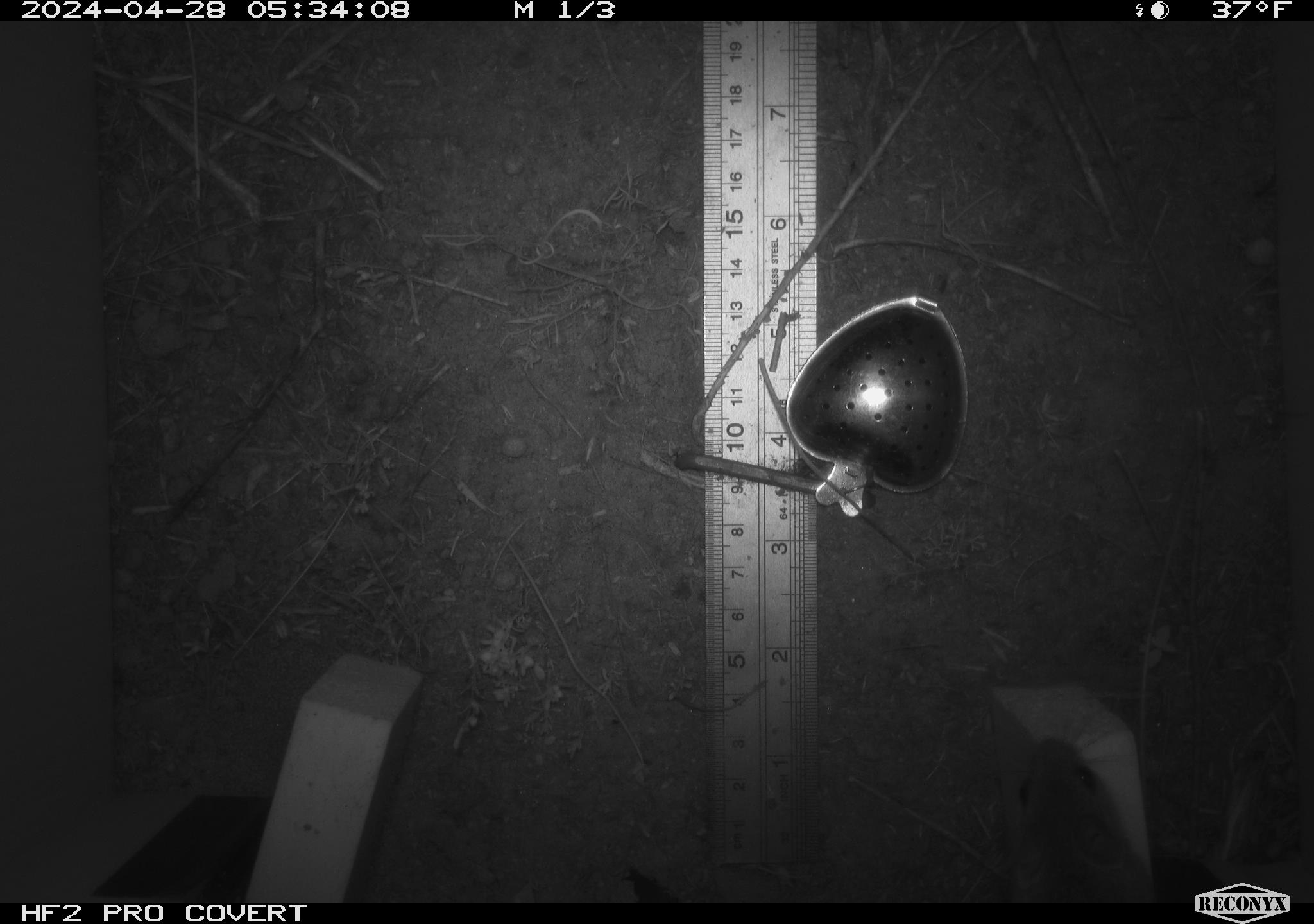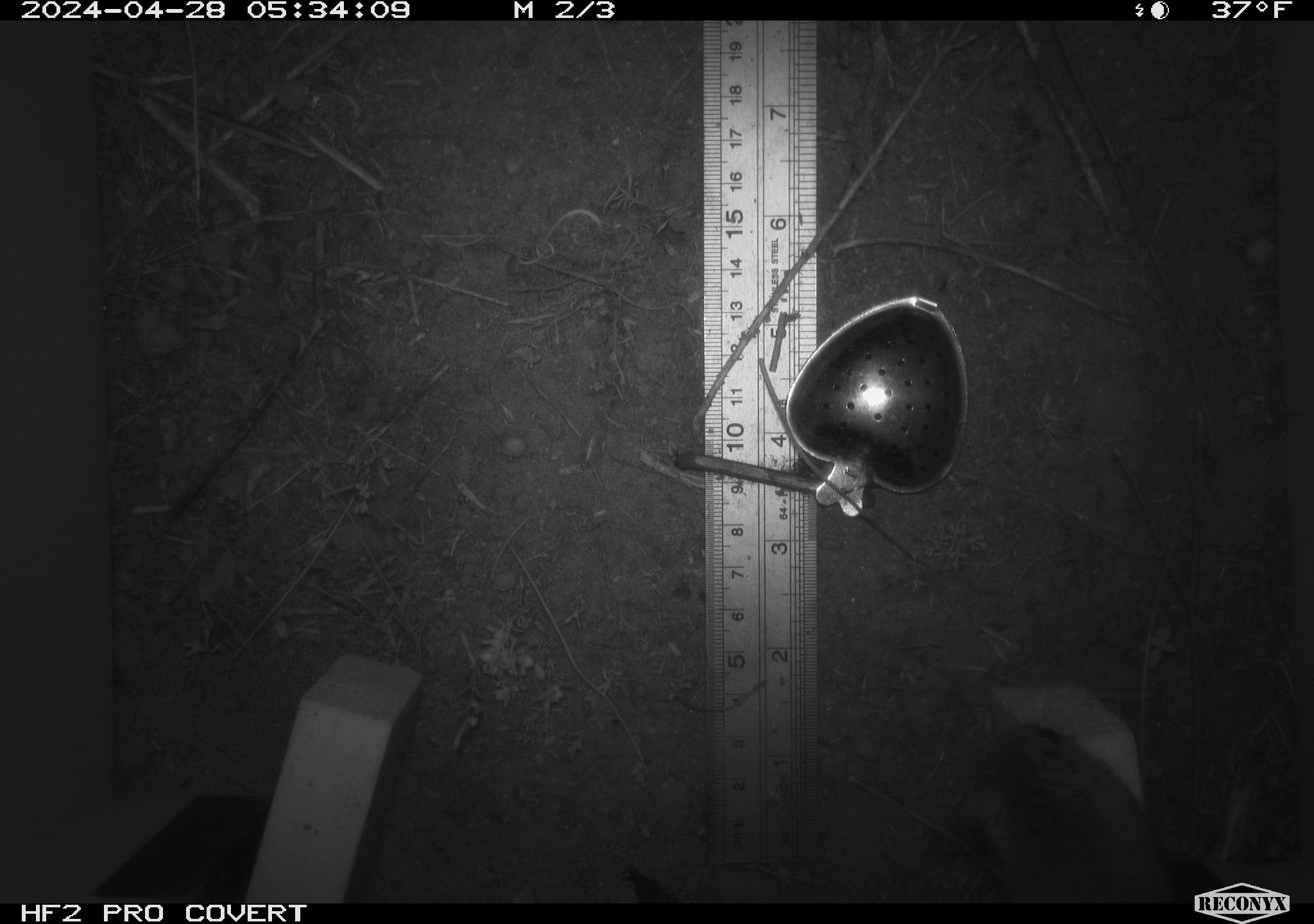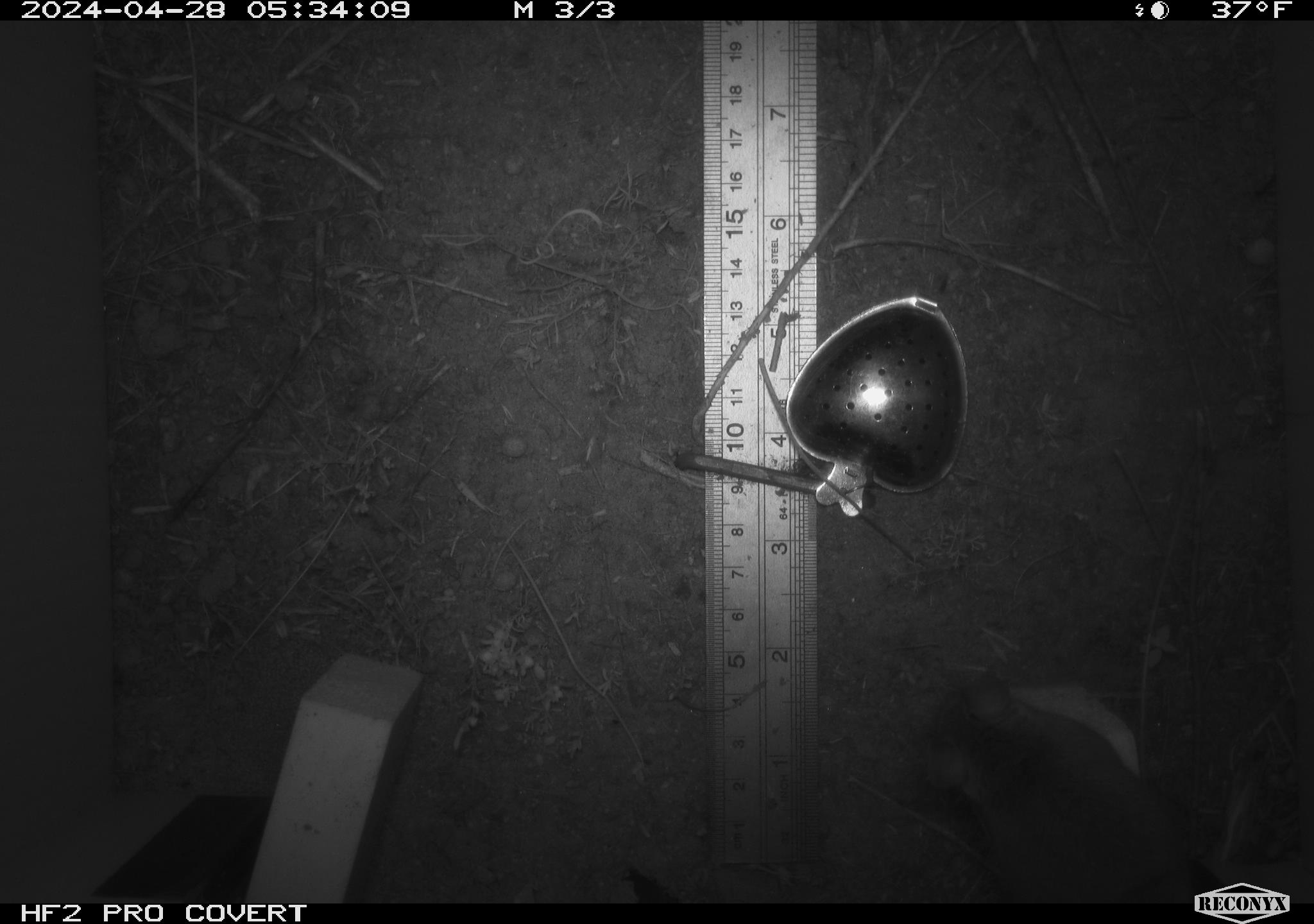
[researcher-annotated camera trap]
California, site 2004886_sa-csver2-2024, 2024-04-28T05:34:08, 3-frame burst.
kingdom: Animalia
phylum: Chordata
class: Mammalia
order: Rodentia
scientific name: Rodentia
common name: rodent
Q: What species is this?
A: Rodent (Rodentia).